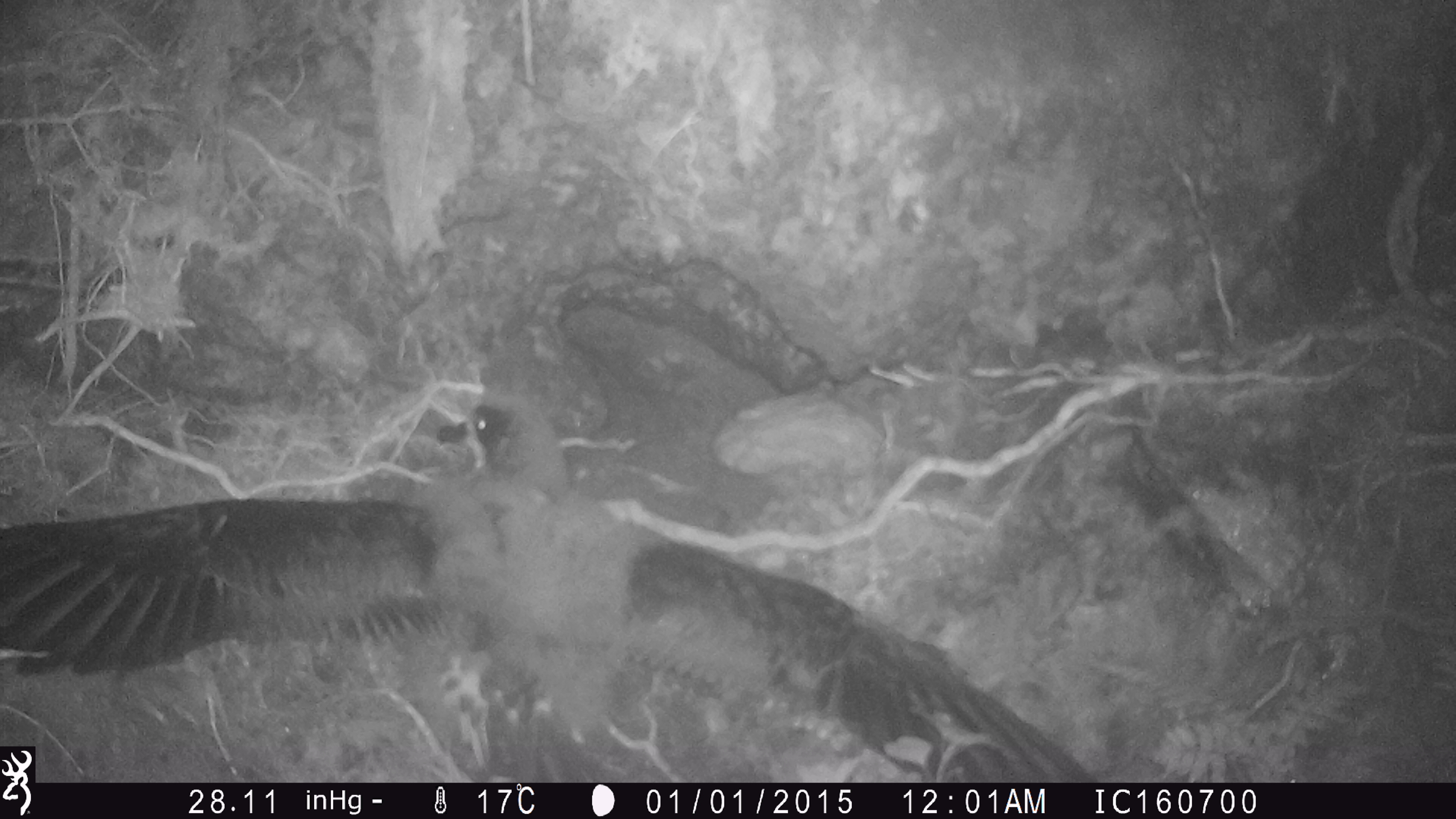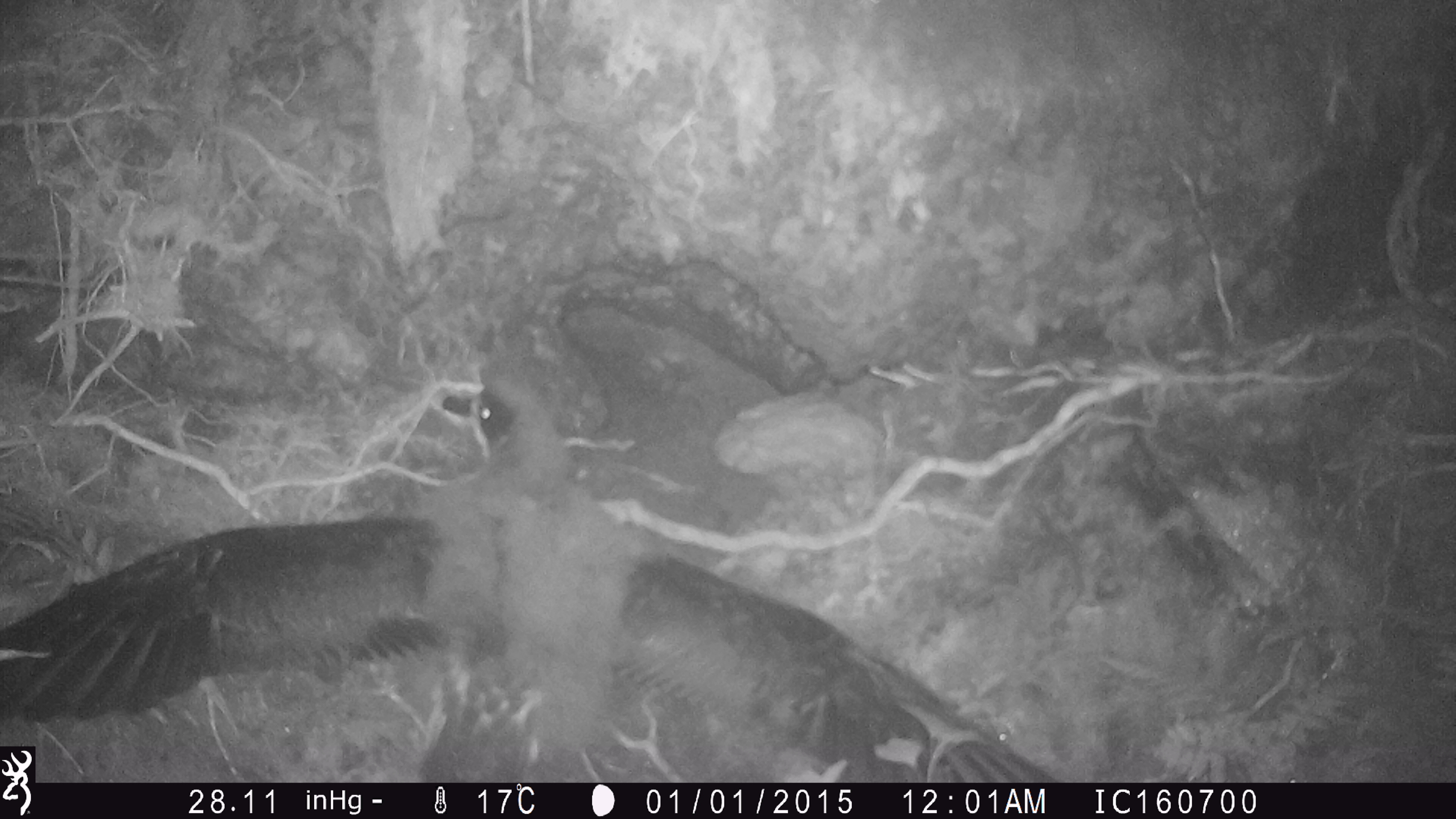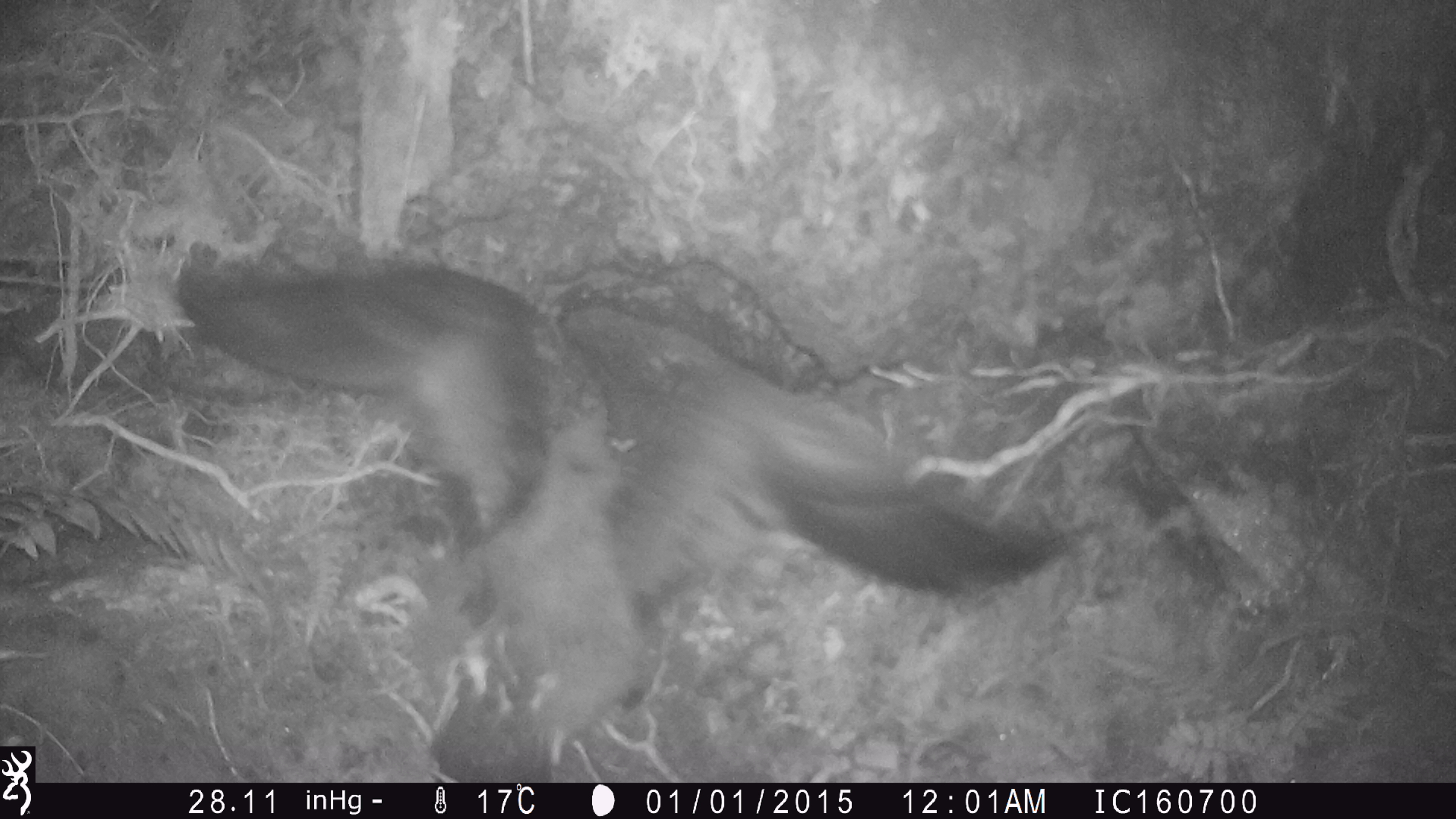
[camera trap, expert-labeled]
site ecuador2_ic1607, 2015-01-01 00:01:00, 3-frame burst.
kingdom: Animalia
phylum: Chordata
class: Aves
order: Procellariiformes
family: Procellariidae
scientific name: Procellariidae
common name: petrel chick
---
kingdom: Animalia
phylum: Chordata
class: Aves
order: Procellariiformes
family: Procellariidae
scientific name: Procellariidae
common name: petrel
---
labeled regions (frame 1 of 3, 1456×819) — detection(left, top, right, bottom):
petrel chick: detection(33, 389, 1111, 781)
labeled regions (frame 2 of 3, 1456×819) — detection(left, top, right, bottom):
petrel chick: detection(0, 358, 1084, 785)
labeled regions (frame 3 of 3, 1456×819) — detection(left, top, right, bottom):
petrel: detection(164, 250, 1113, 781)